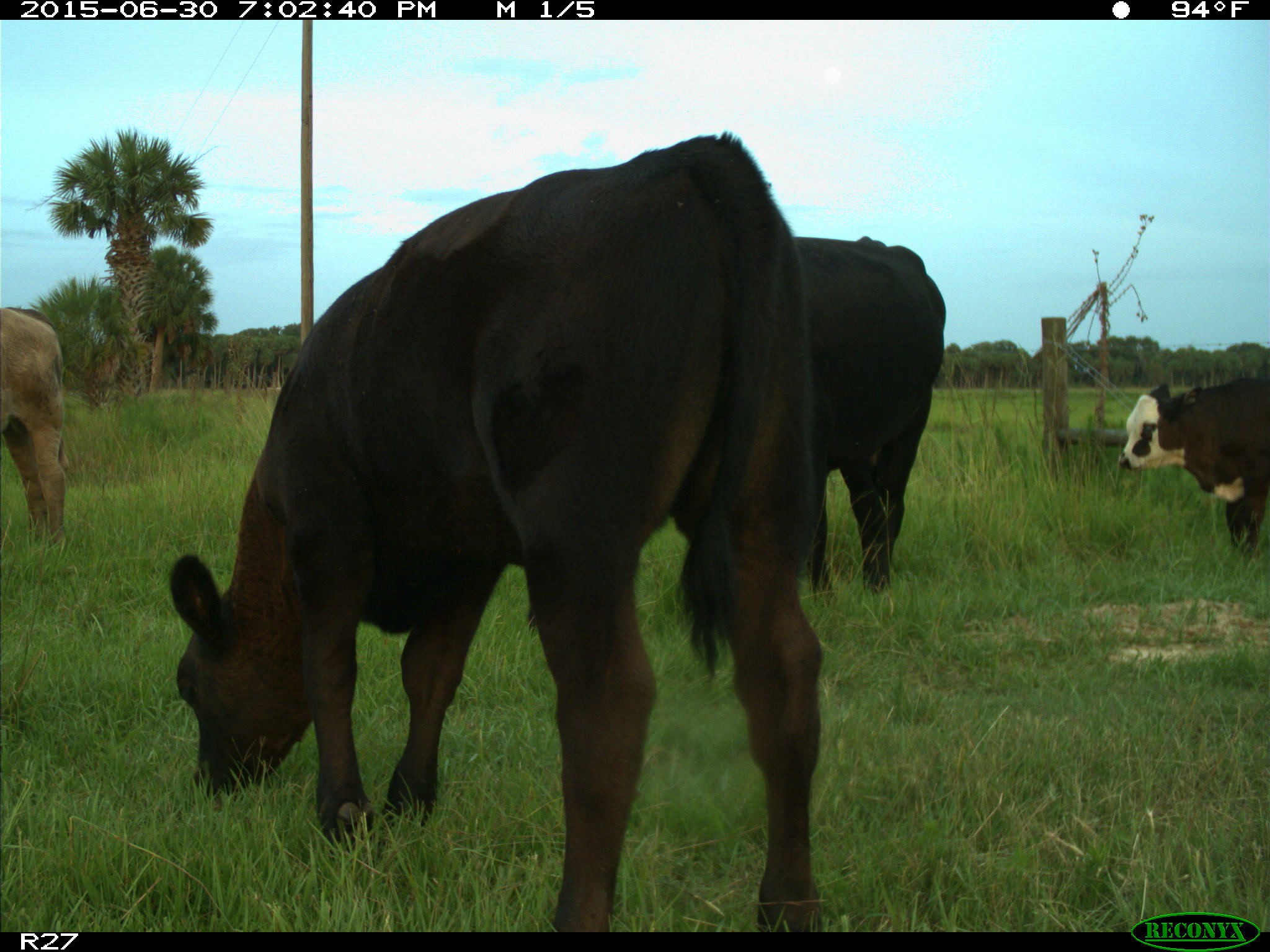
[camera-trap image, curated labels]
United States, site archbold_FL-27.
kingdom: Animalia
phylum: Chordata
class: Mammalia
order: Artiodactyla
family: Bovidae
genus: Bos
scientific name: Bos taurus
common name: domestic cow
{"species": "Bos taurus (domestic cow)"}